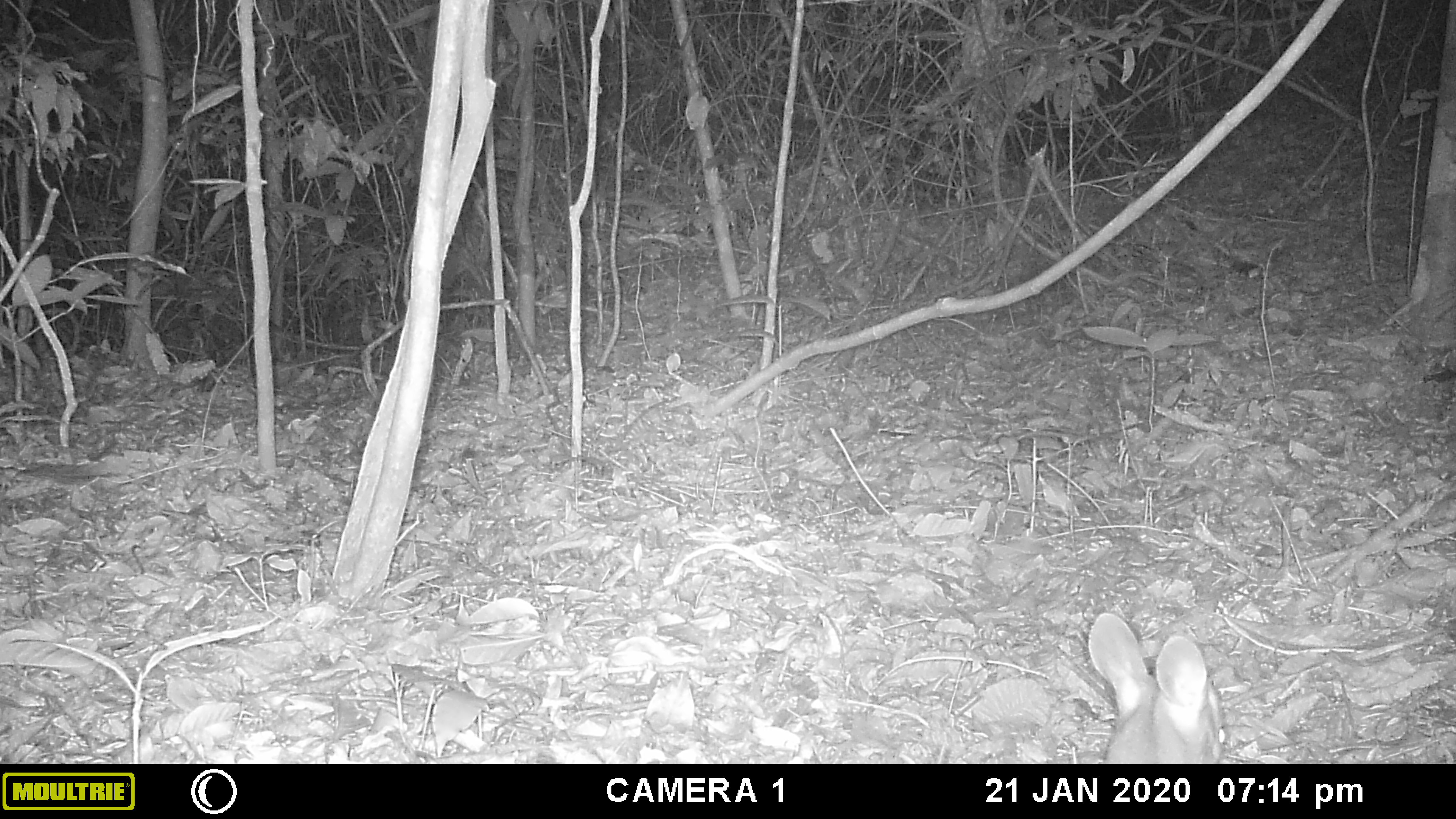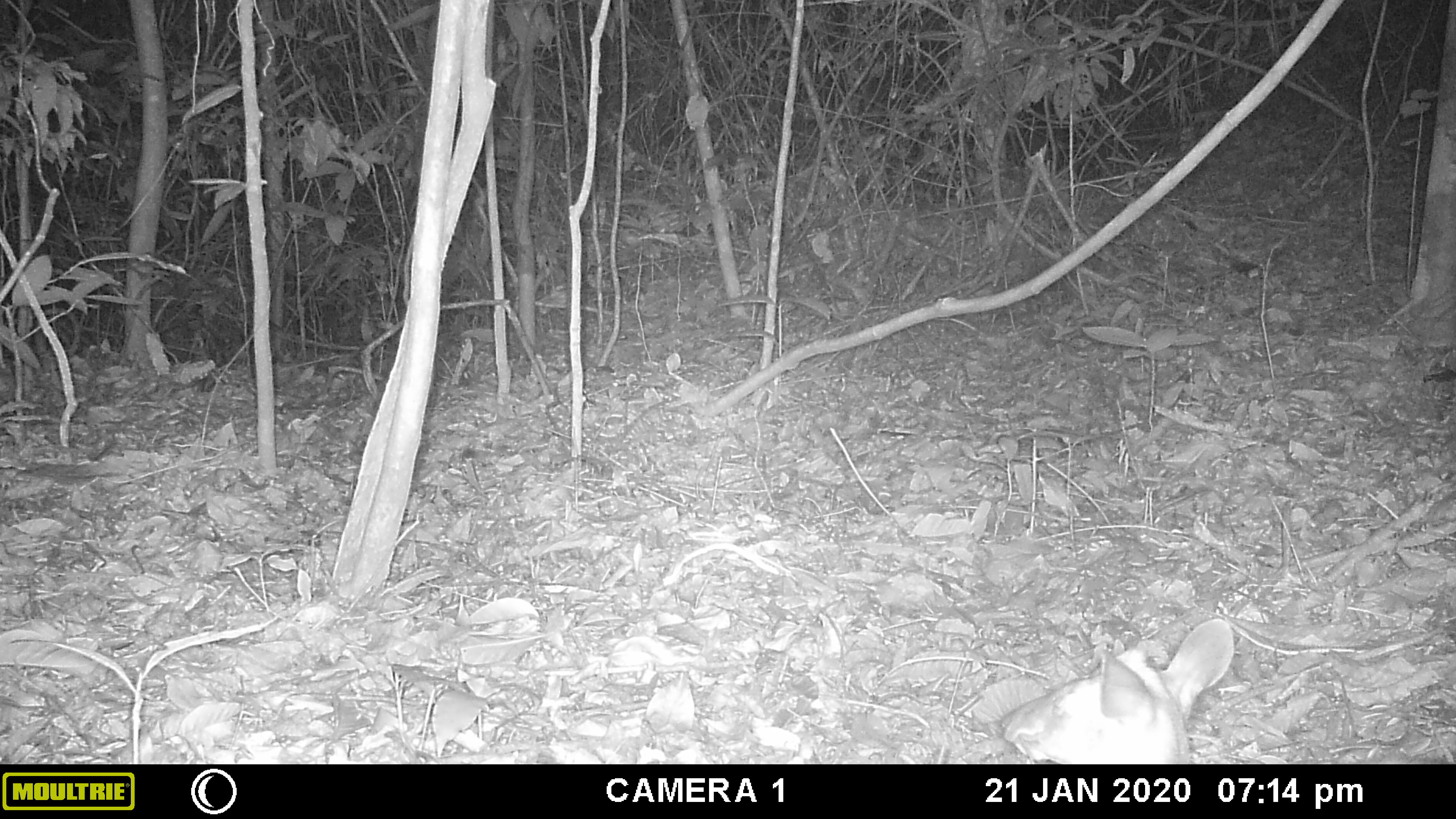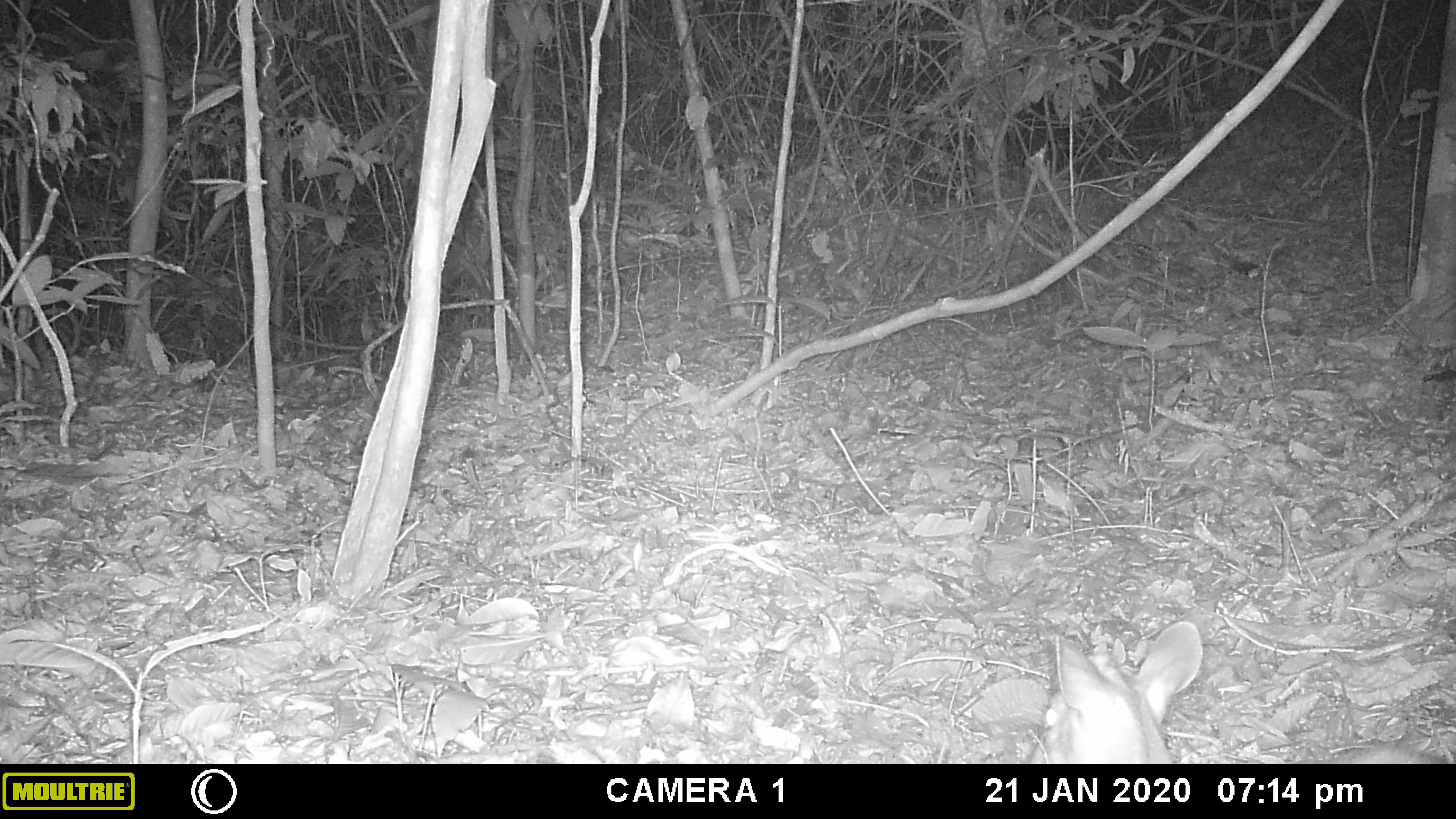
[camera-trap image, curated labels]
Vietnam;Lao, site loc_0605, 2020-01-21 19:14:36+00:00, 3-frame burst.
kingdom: Animalia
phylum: Chordata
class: Mammalia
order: Artiodactyla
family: Cervidae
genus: Muntiacus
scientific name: Muntiacus rooseveltorum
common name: roosevelt's muntjac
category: roosevelts muntjac group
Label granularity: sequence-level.